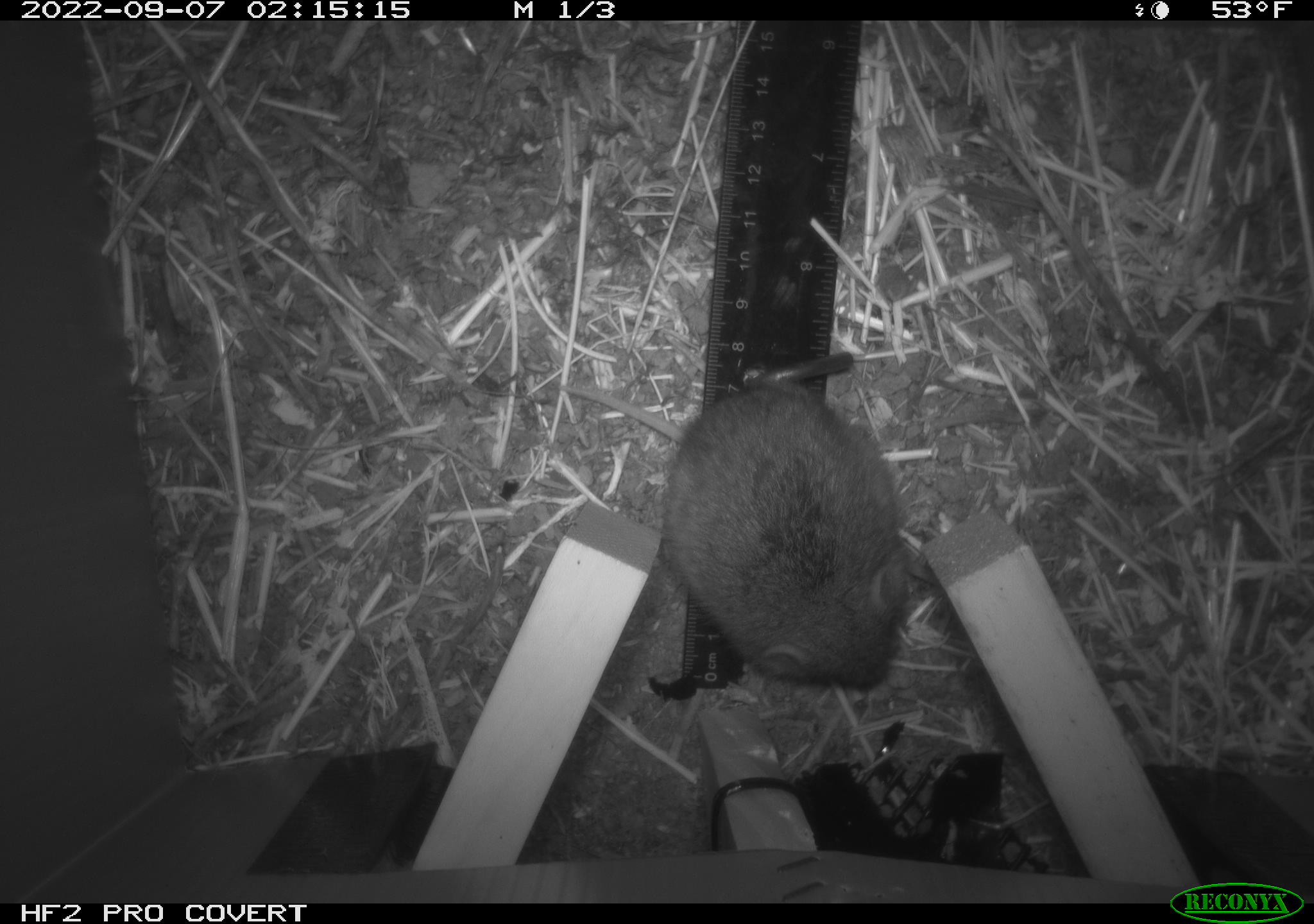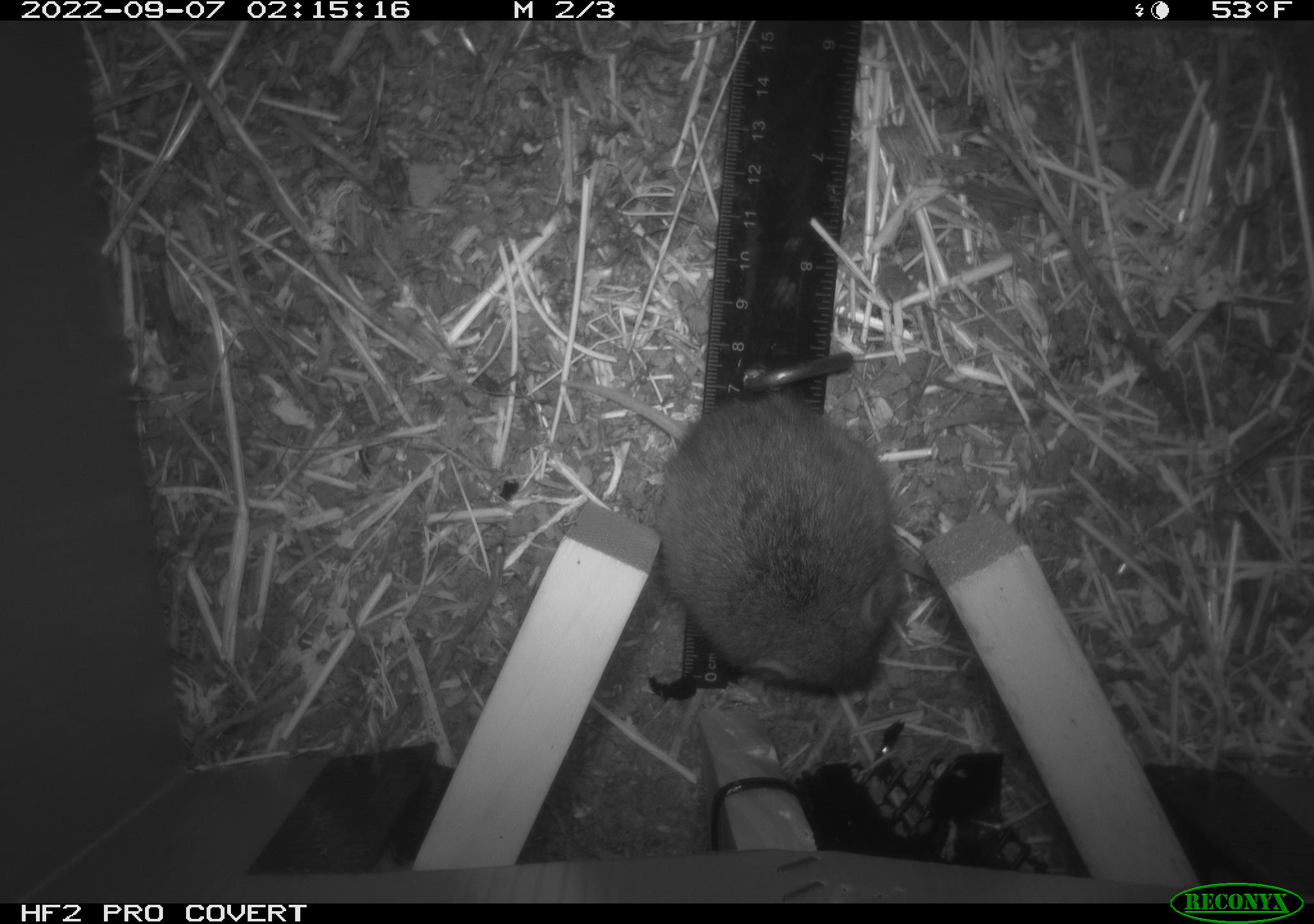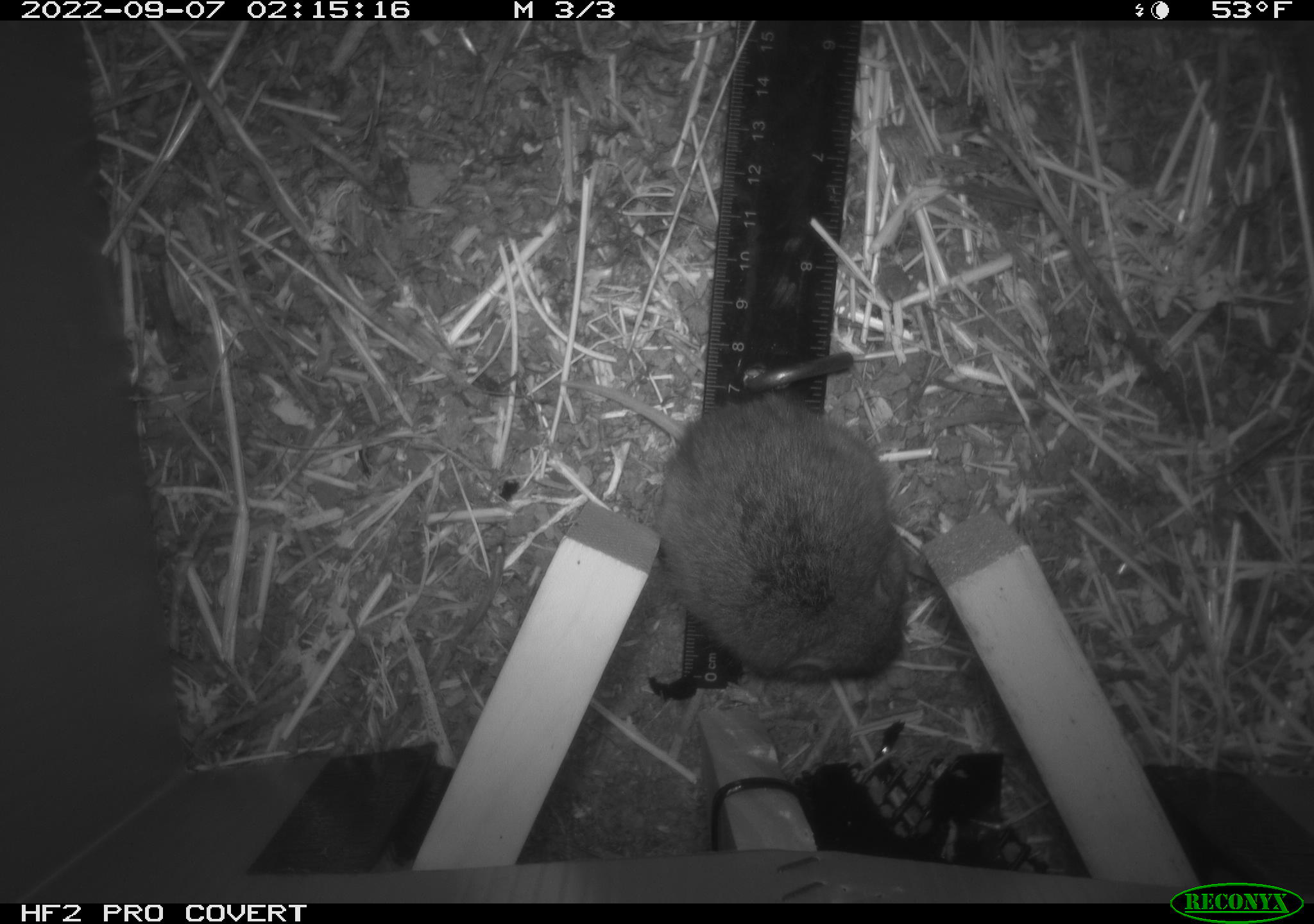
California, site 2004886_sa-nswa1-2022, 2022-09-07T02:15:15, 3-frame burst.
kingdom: Animalia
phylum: Chordata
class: Mammalia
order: Rodentia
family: Cricetidae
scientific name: Cricetidae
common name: hamsters, voles, lemmings, and allies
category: cricetidae family